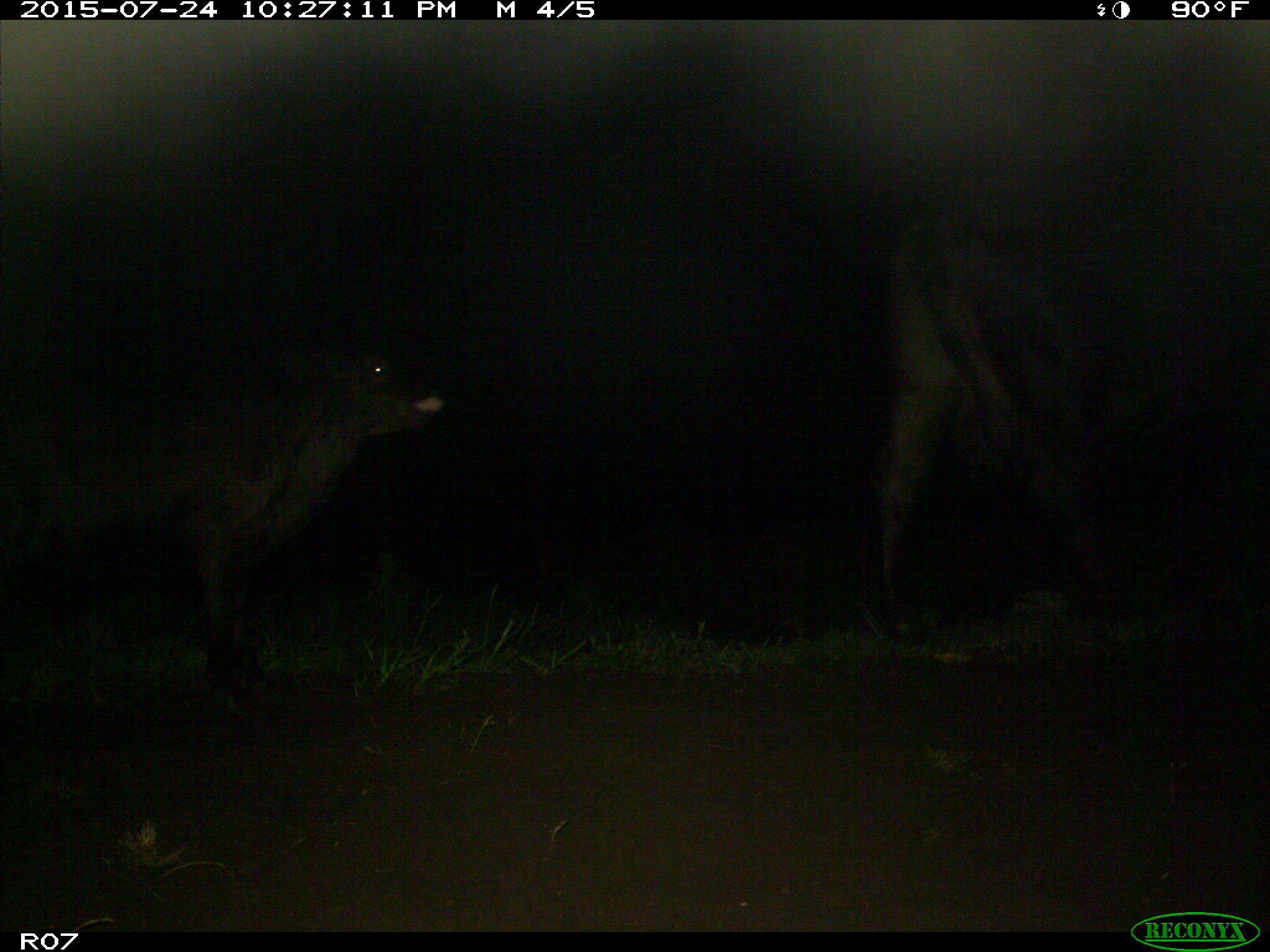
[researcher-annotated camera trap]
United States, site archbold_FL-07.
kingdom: Animalia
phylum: Chordata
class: Mammalia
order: Artiodactyla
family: Bovidae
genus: Bos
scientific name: Bos taurus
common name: domestic cow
Bos taurus (domestic cow).